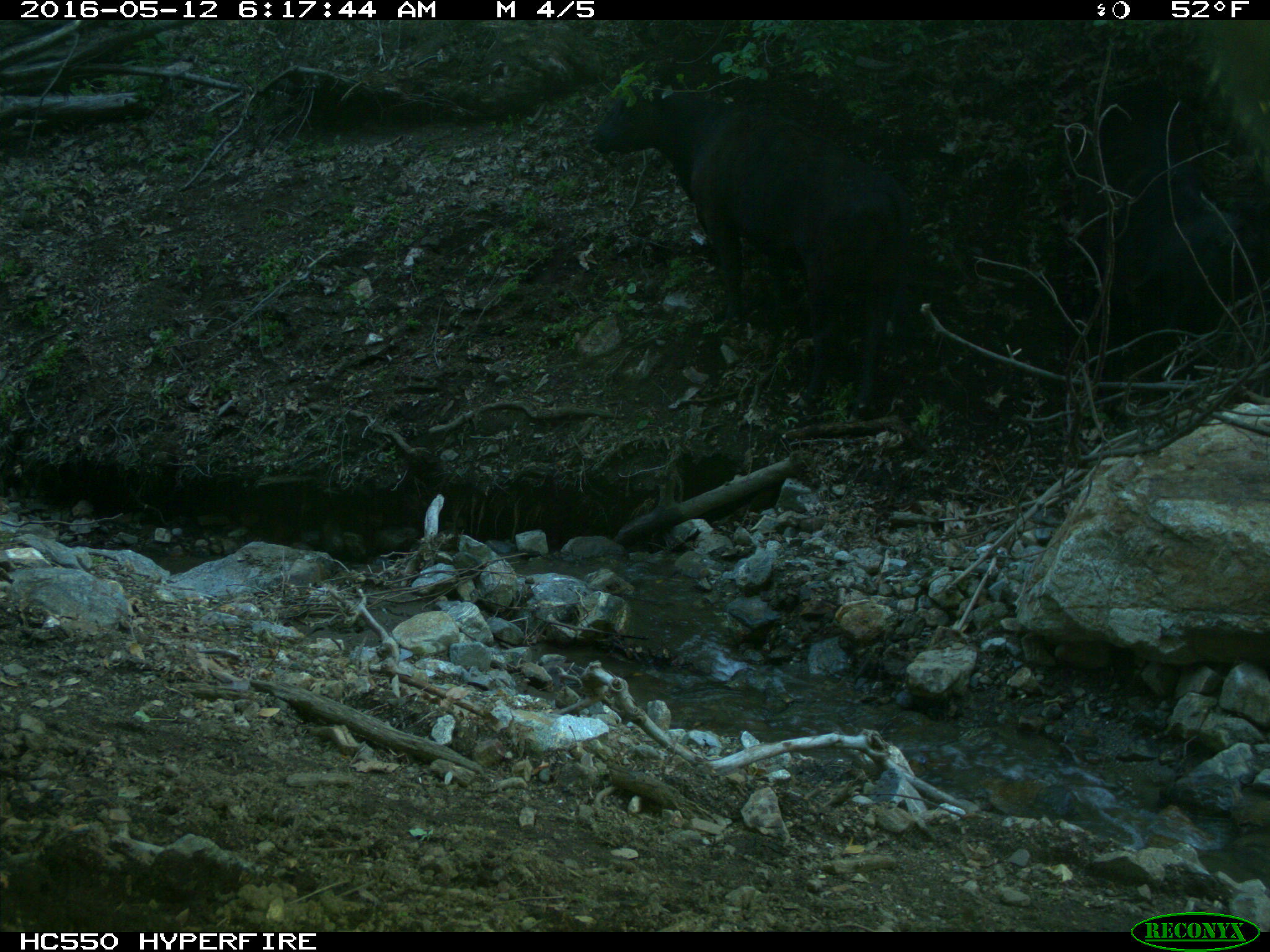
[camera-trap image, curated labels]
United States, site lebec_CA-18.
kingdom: Animalia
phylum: Chordata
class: Mammalia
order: Artiodactyla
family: Bovidae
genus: Bos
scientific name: Bos taurus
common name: domestic cow